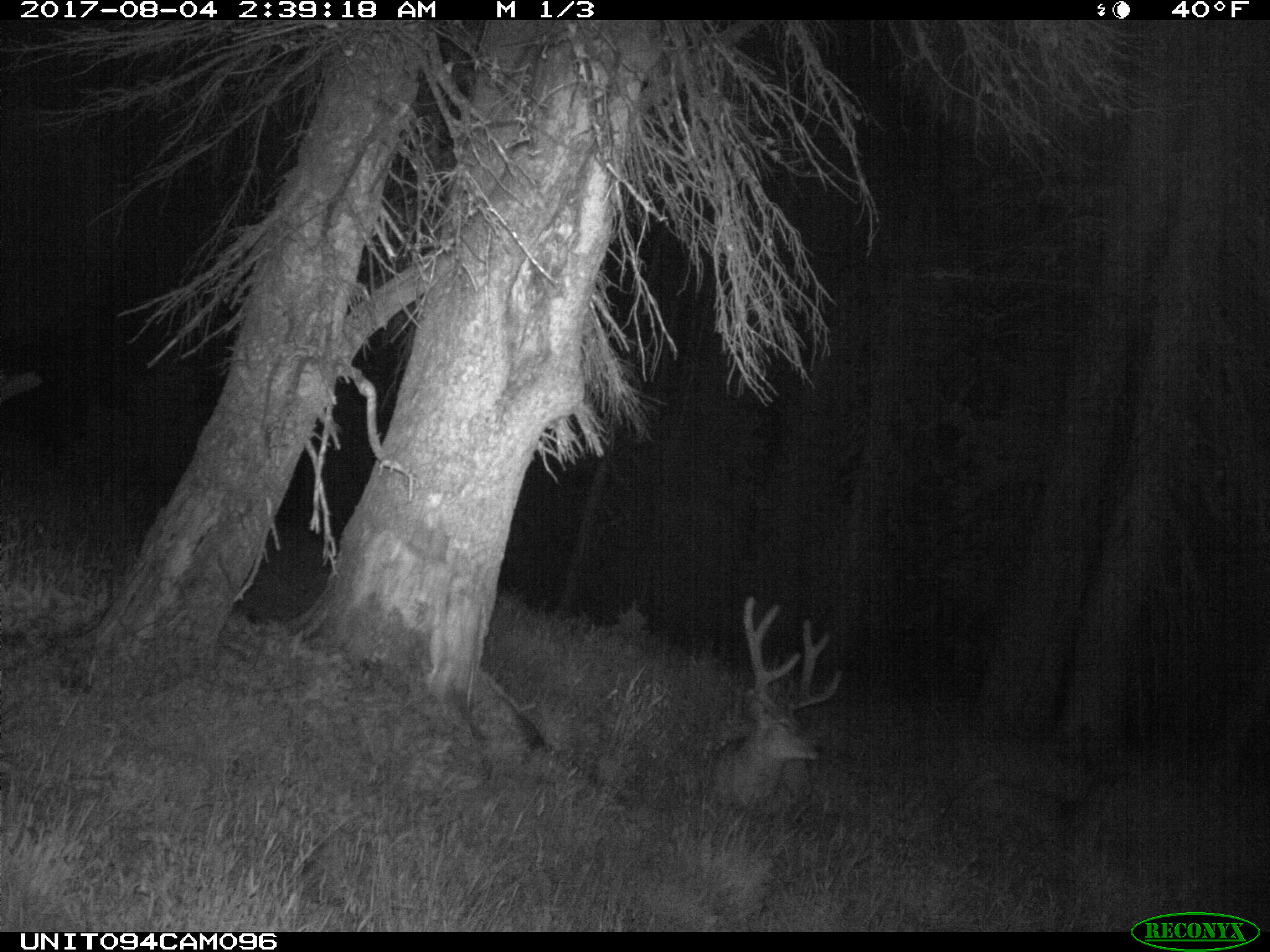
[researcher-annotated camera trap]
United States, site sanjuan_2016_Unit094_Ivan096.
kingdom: Animalia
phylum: Chordata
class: Mammalia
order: Artiodactyla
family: Cervidae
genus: Odocoileus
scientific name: Odocoileus hemionus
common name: mule deer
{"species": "Odocoileus hemionus (mule deer)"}